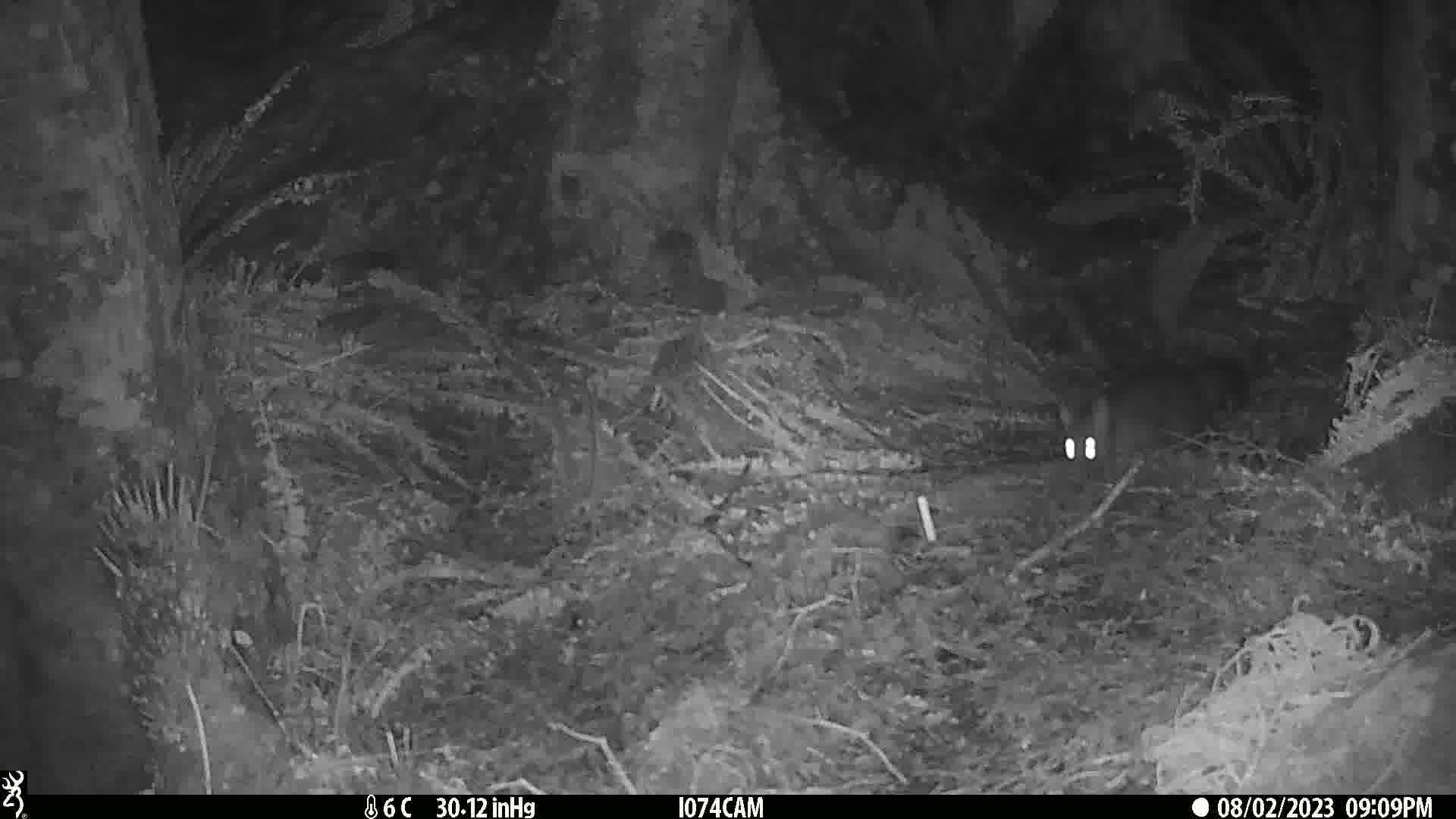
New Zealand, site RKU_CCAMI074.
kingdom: Animalia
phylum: Chordata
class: Mammalia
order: Diprotodontia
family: Phalangeridae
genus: Trichosurus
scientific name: Trichosurus vulpecula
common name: common brushtail possum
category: possum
Possum (common brushtail possum) (Trichosurus vulpecula).